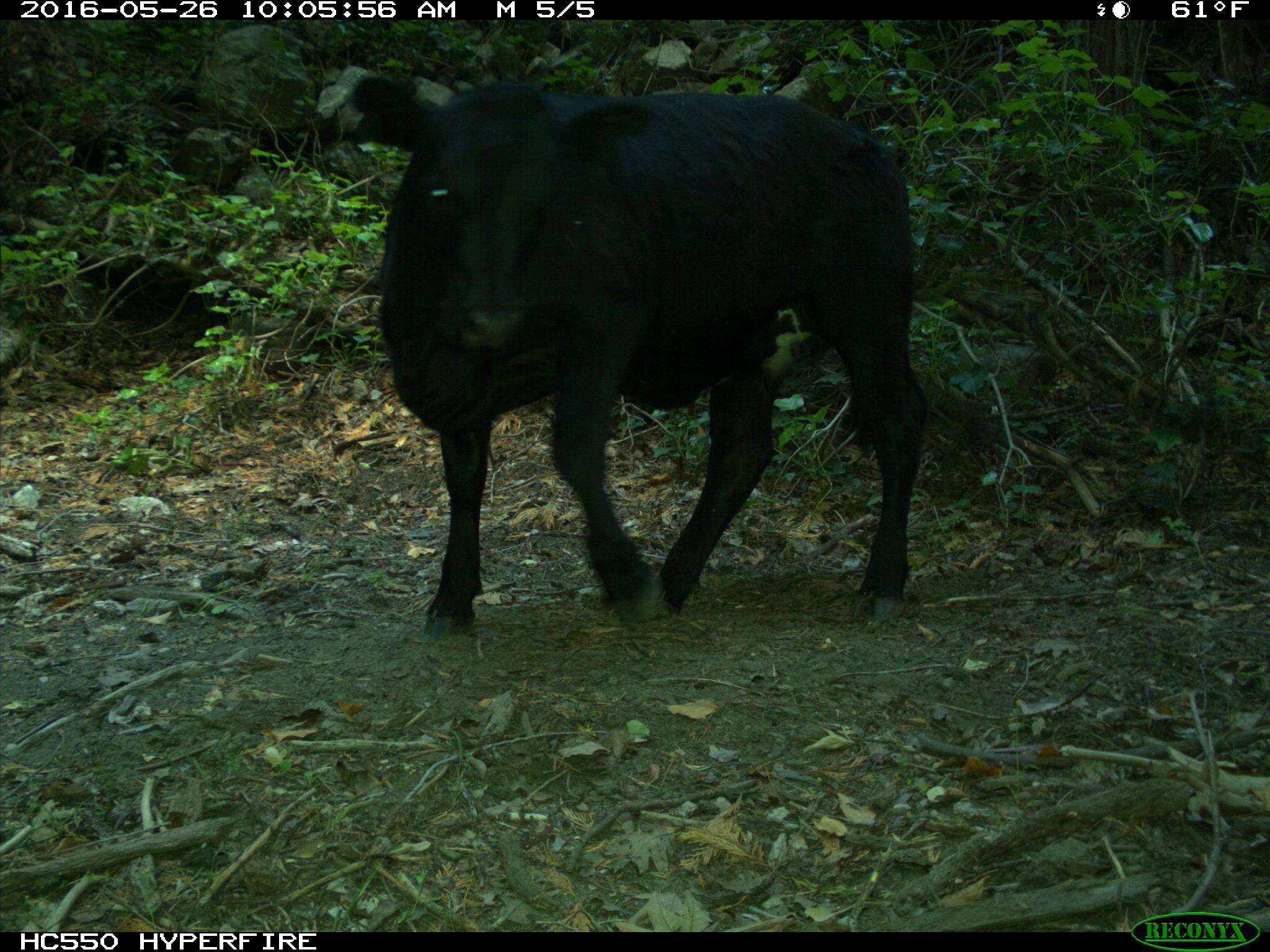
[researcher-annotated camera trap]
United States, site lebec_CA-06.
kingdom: Animalia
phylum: Chordata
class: Mammalia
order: Artiodactyla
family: Bovidae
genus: Bos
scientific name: Bos taurus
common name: domestic cow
Bos taurus (domestic cow).